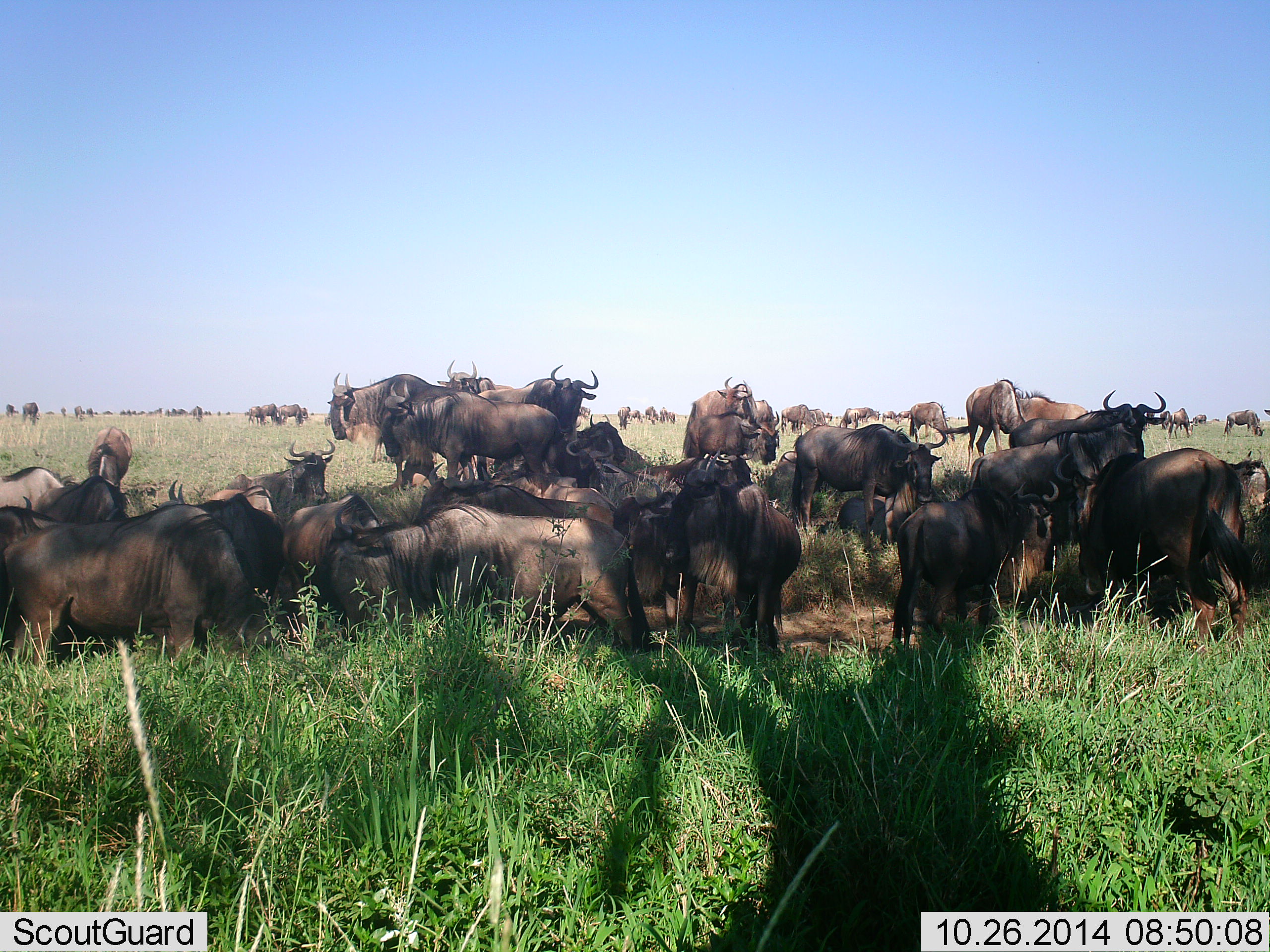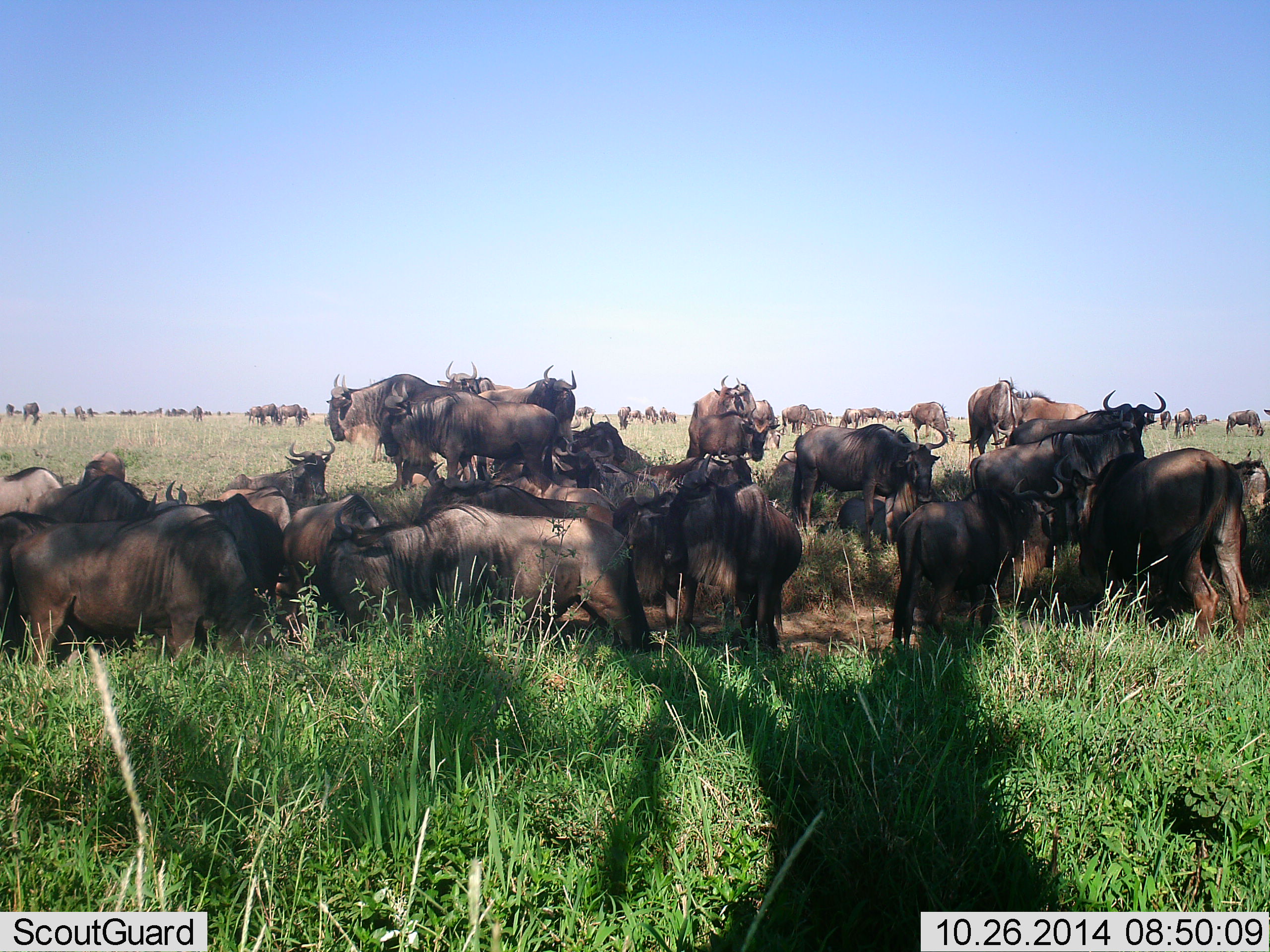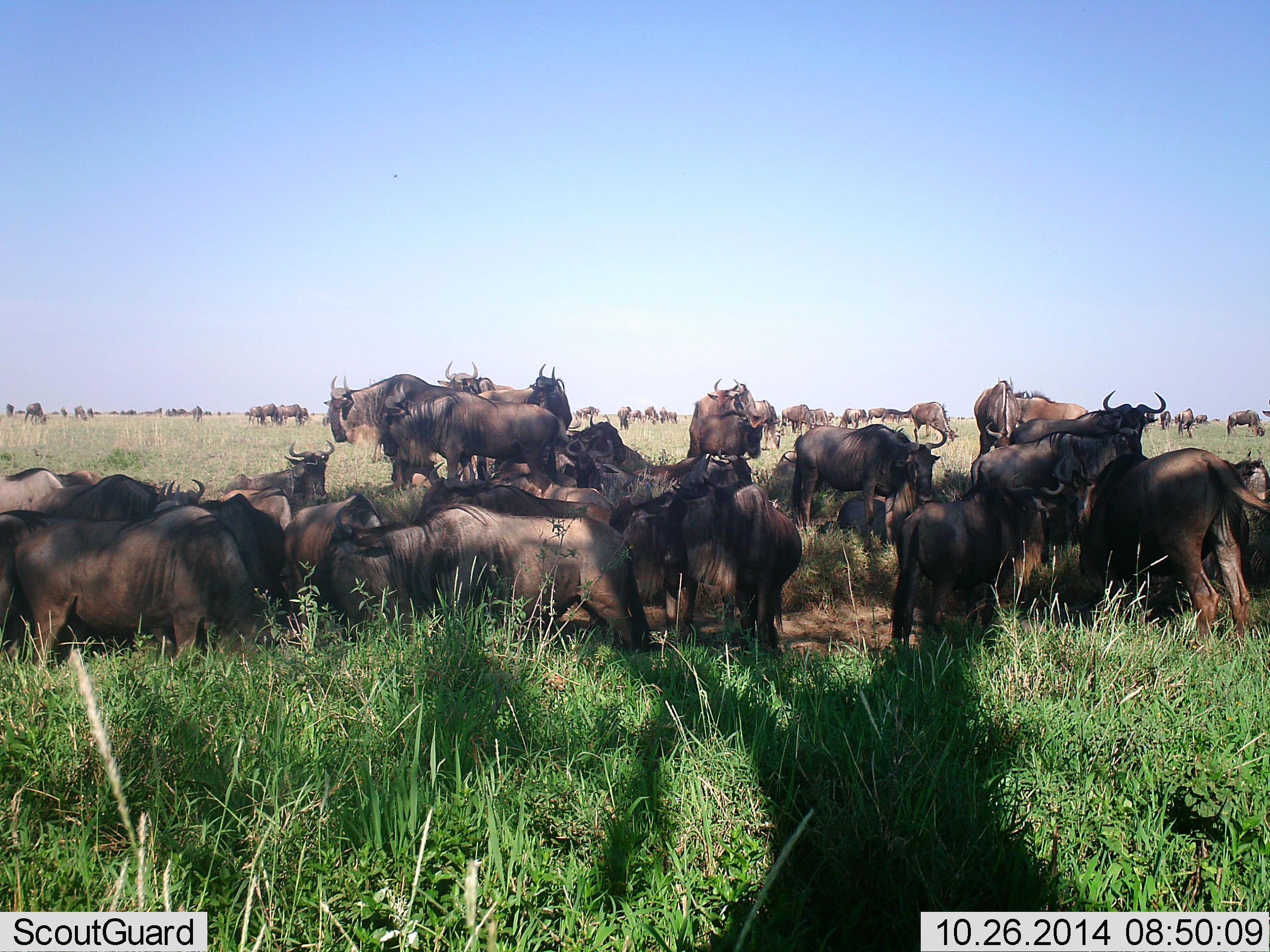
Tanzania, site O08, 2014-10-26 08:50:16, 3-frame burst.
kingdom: Animalia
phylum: Chordata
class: Mammalia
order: Artiodactyla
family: Bovidae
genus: Connochaetes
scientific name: Connochaetes taurinus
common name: blue wildebeest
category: wildebeest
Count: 51+.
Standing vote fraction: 80%.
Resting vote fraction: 90%.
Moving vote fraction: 50%.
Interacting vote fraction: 50%.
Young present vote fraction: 0%.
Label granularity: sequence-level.